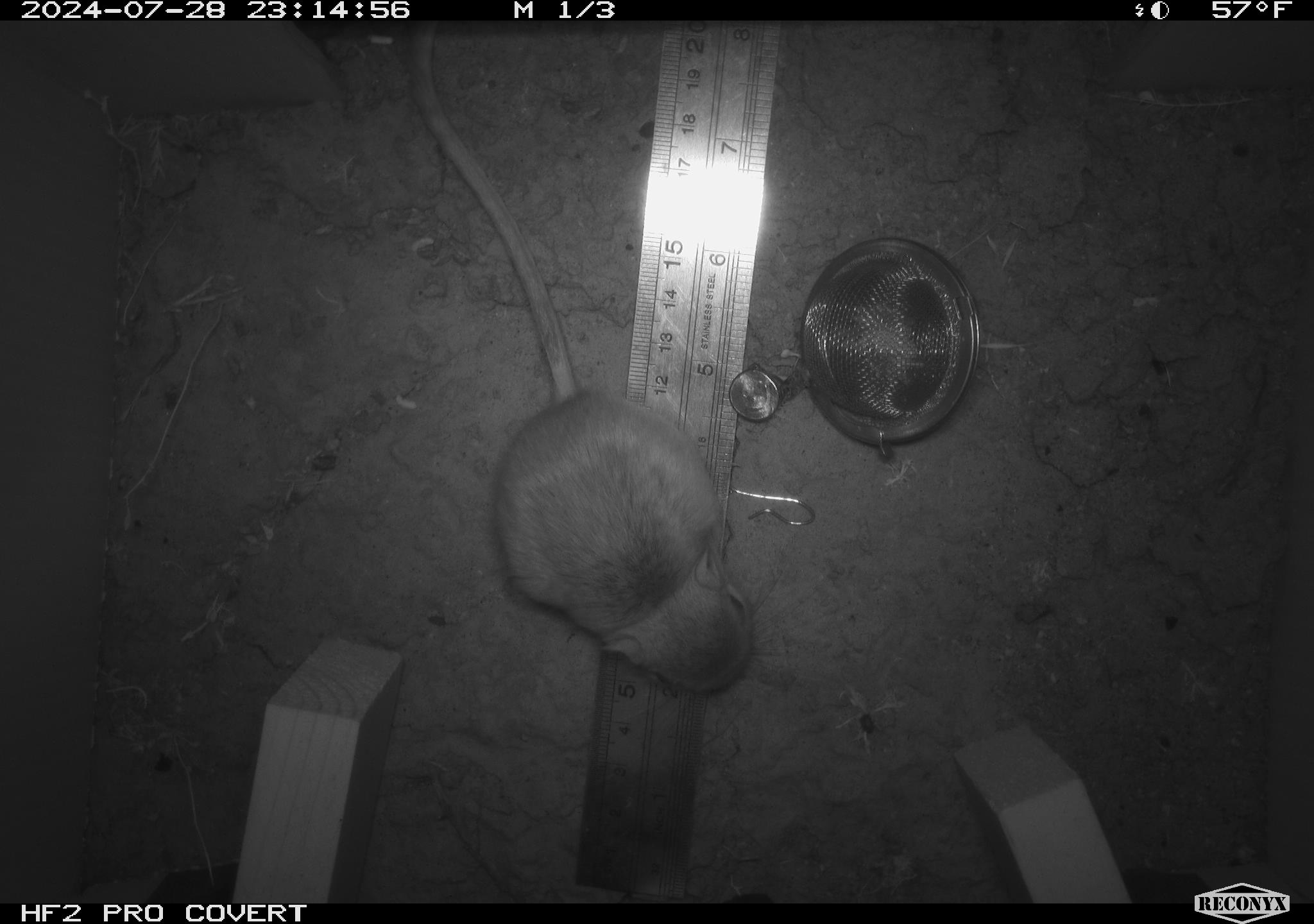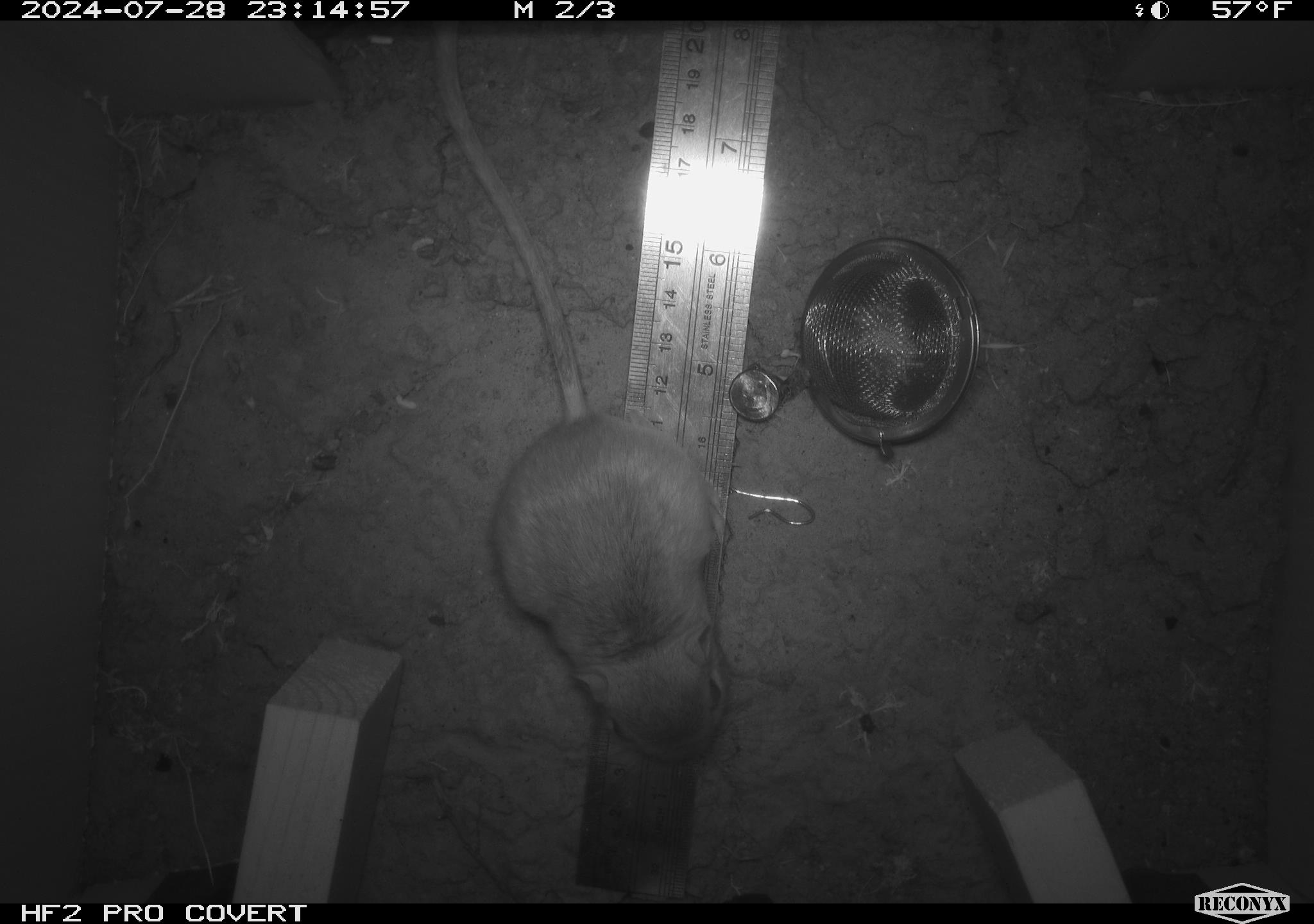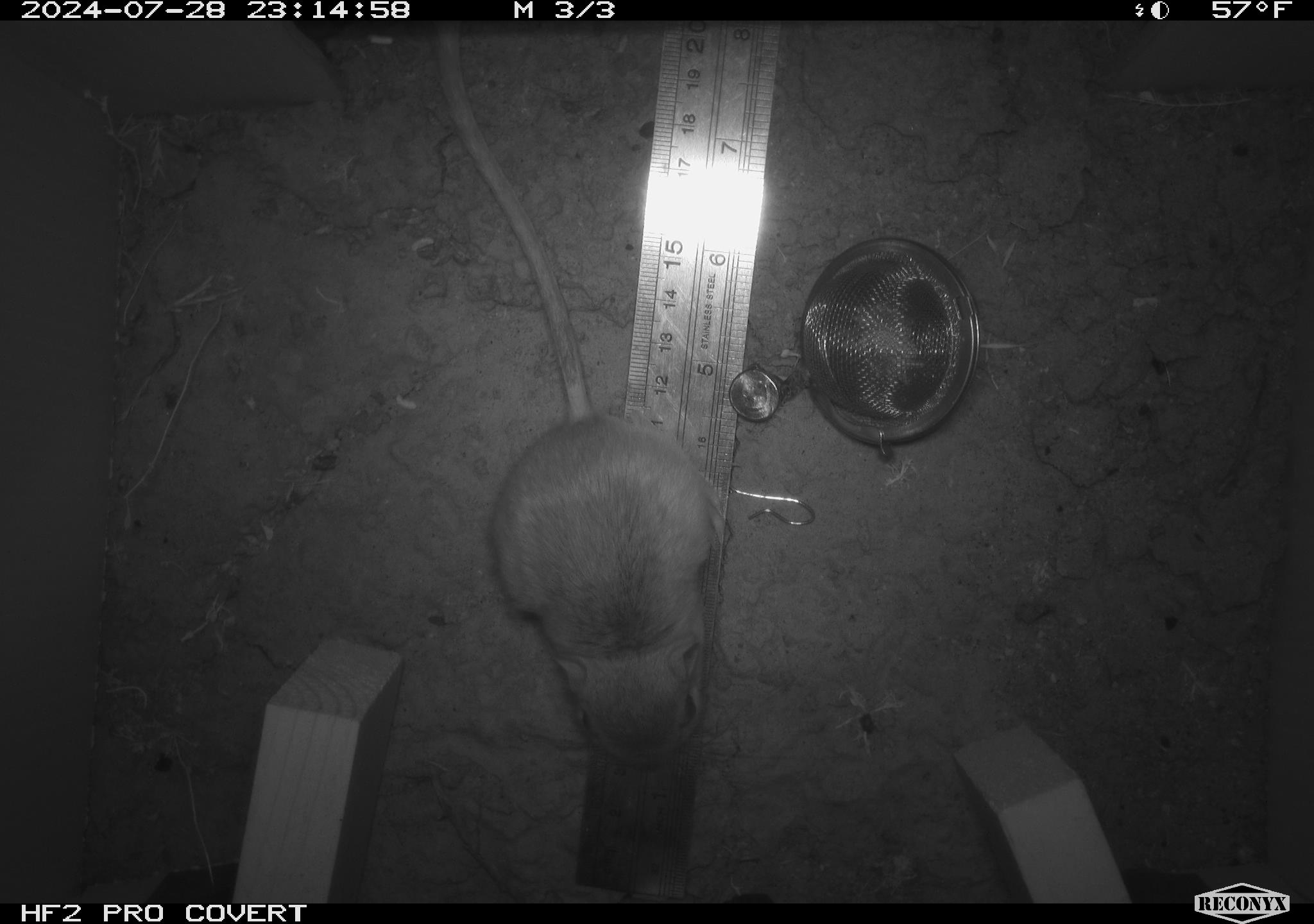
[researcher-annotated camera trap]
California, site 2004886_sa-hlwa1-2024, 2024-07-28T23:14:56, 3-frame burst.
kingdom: Animalia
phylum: Chordata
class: Mammalia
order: Rodentia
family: Heteromyidae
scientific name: Heteromyidae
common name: kangaroo rats and pocket mice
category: heteromyidae family